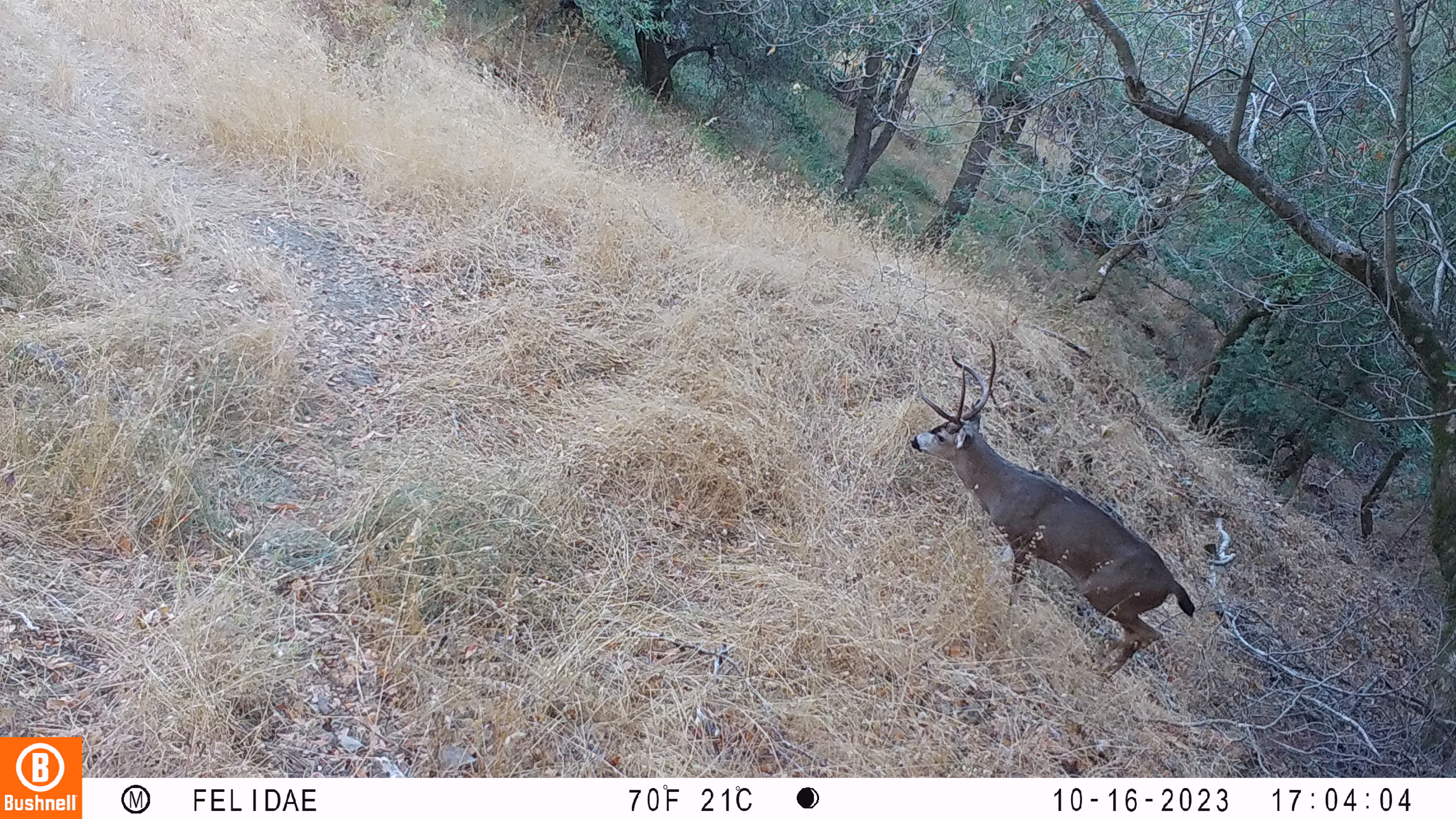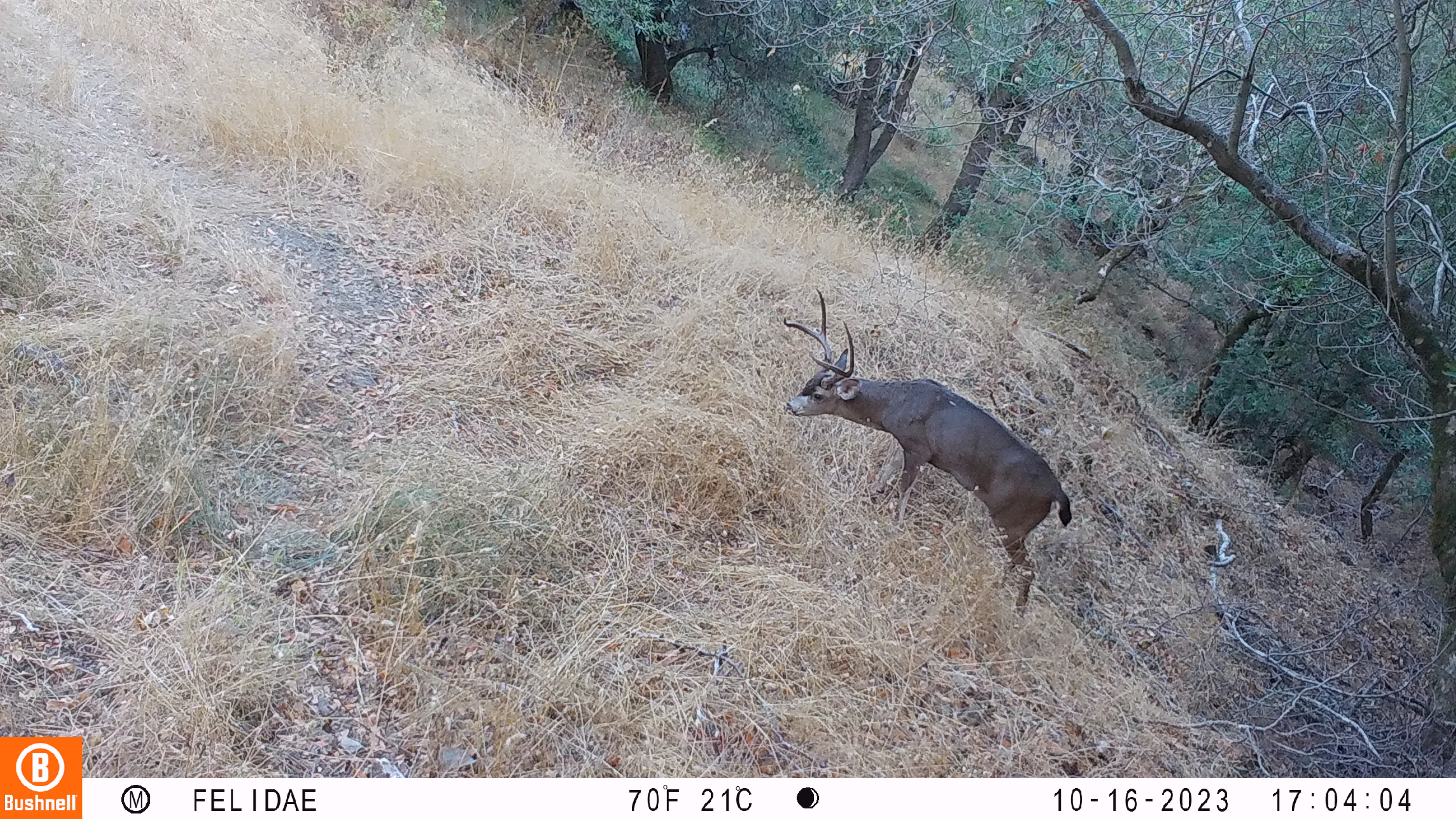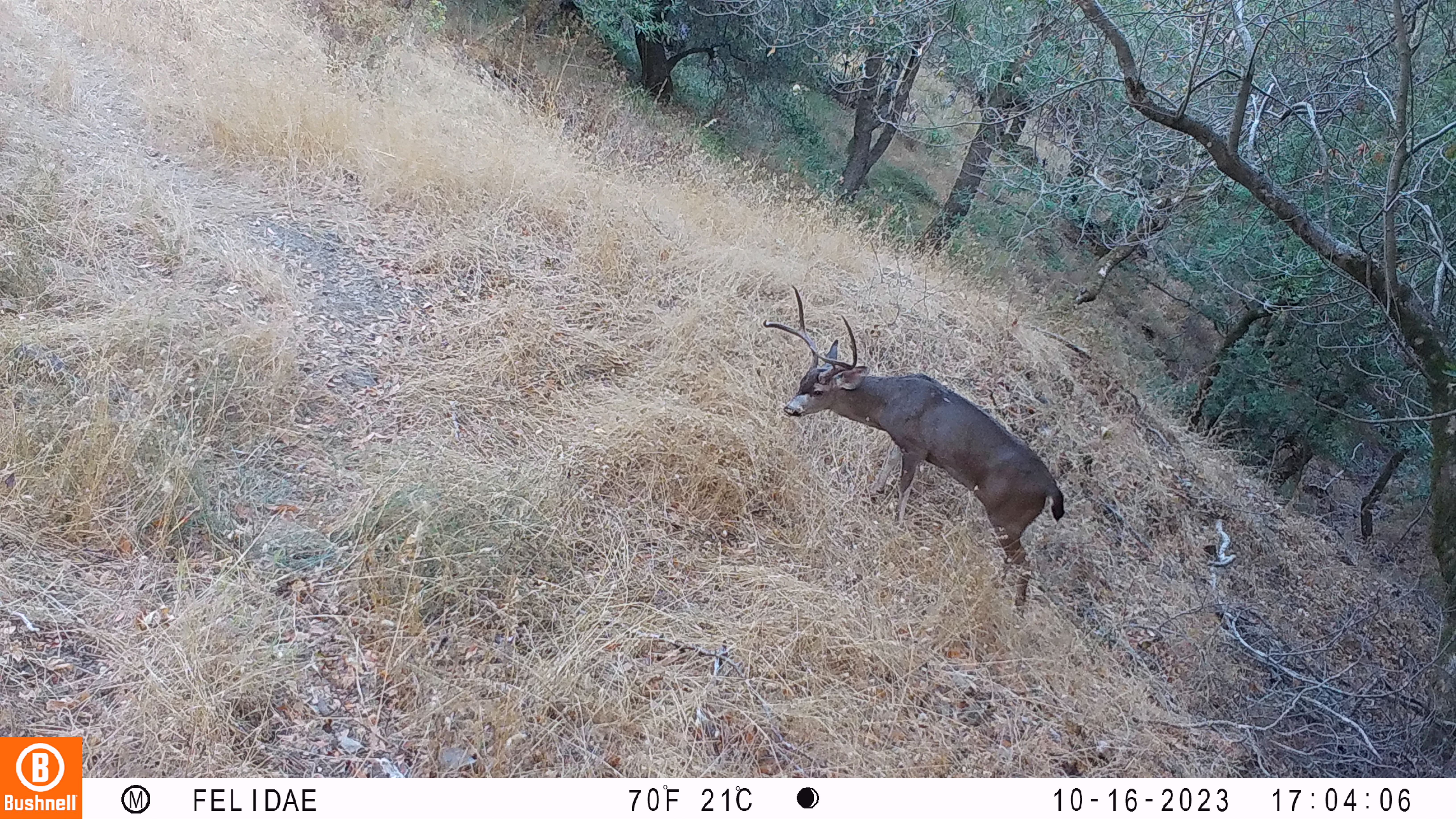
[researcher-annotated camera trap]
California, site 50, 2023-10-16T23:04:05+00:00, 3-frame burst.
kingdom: Animalia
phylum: Chordata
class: Mammalia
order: Artiodactyla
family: Cervidae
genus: Odocoileus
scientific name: Odocoileus hemionus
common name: mule deer